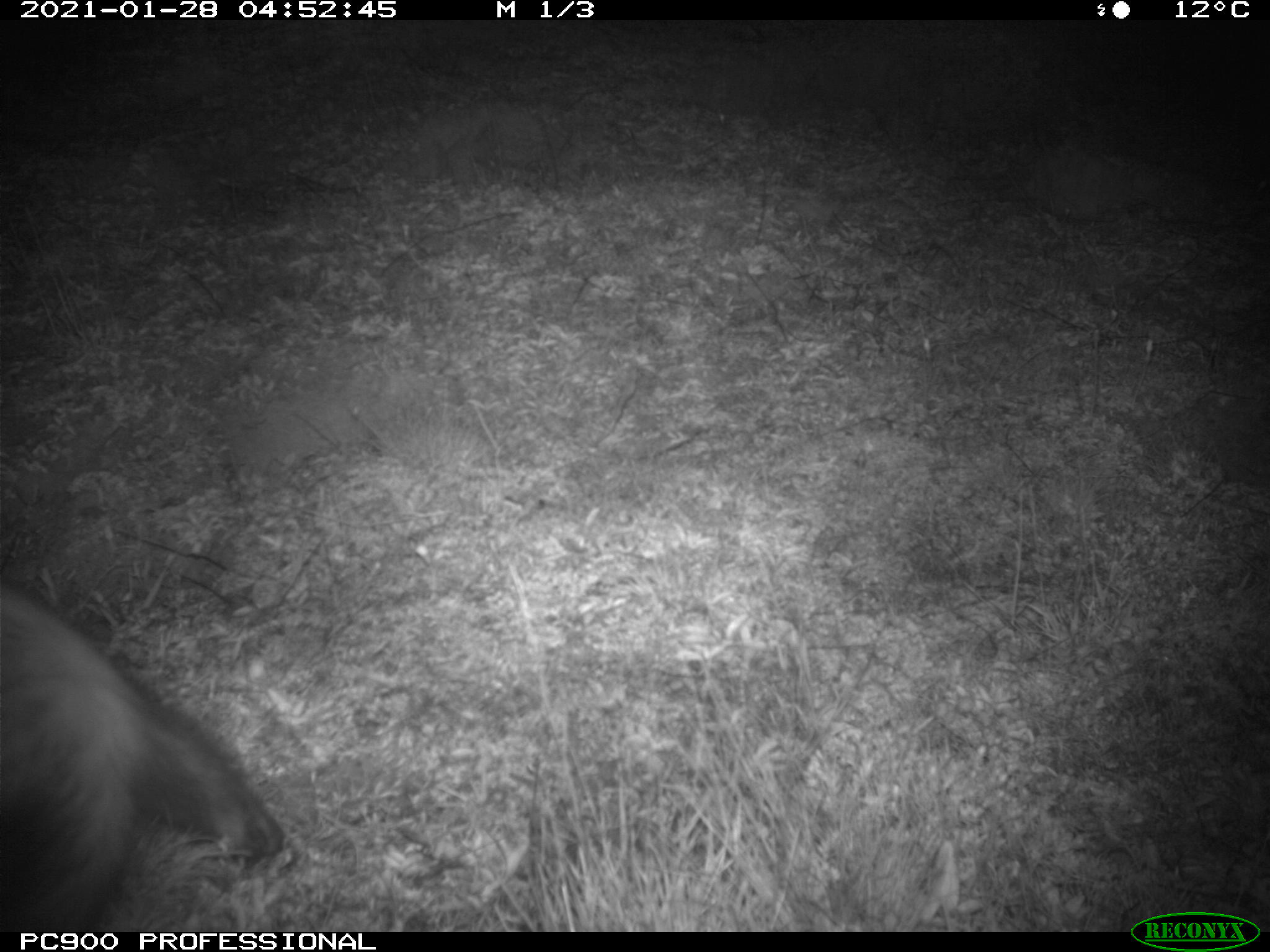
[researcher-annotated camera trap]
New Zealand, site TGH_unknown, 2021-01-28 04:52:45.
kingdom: Animalia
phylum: Chordata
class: Mammalia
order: Carnivora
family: Mustelidae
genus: Mustela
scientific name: Mustela furo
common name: ferret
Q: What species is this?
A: Ferret (Mustela furo).